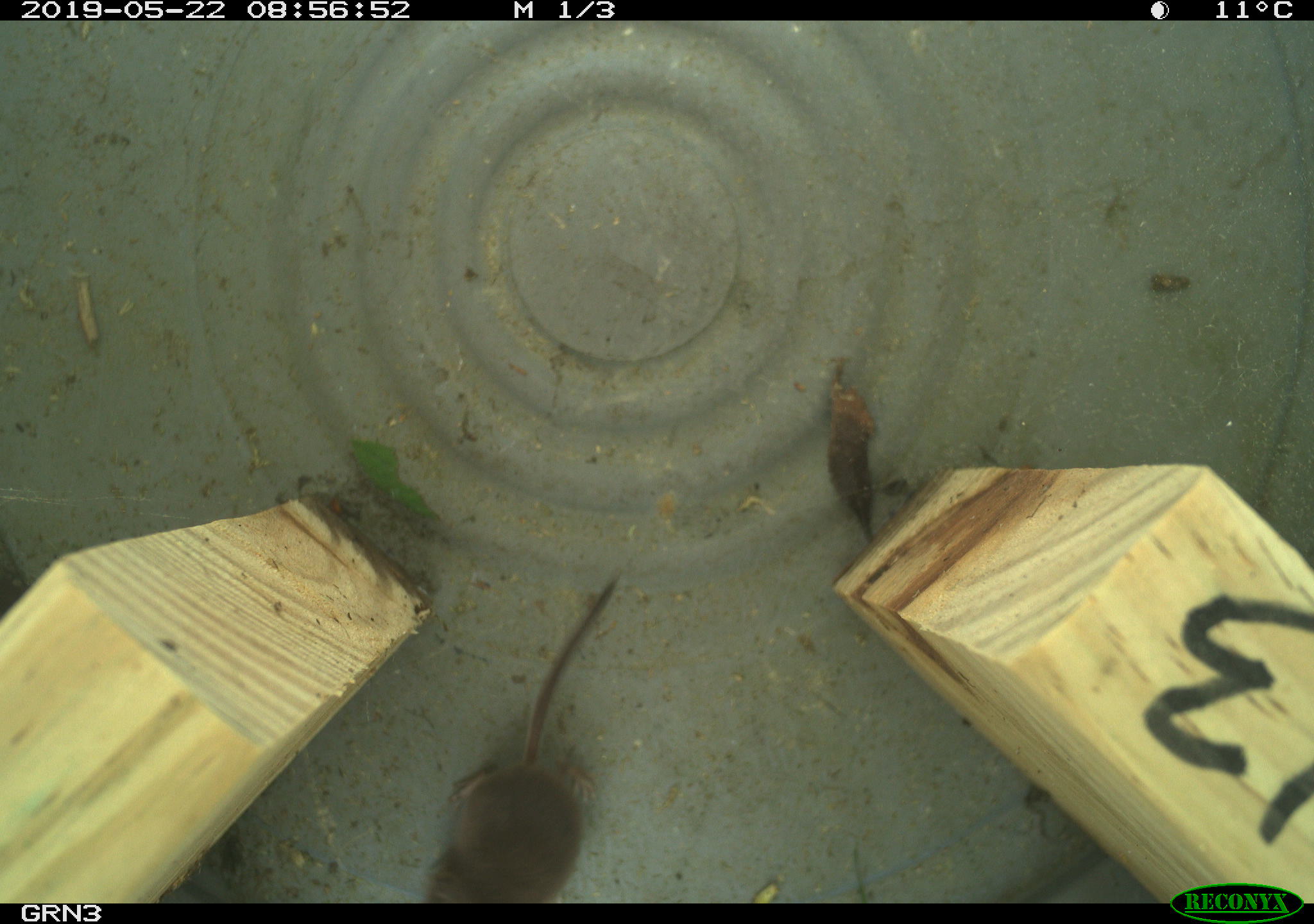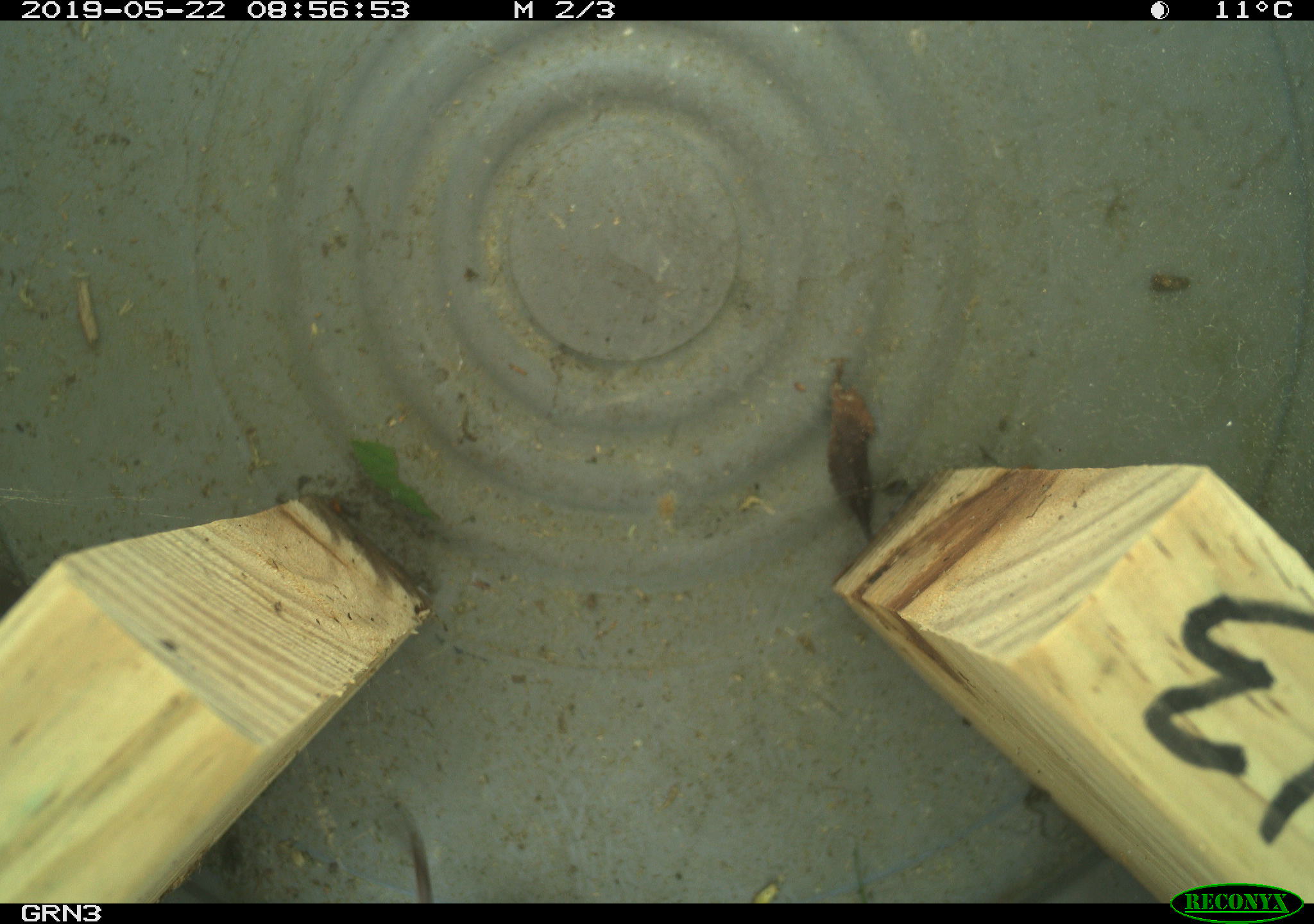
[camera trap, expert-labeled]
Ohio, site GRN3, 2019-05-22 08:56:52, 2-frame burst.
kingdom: Animalia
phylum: Chordata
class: Mammalia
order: Eulipotyphla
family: Soricidae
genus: Sorex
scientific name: Sorex cinereus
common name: masked shrew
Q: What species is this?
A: Masked shrew (Sorex cinereus).